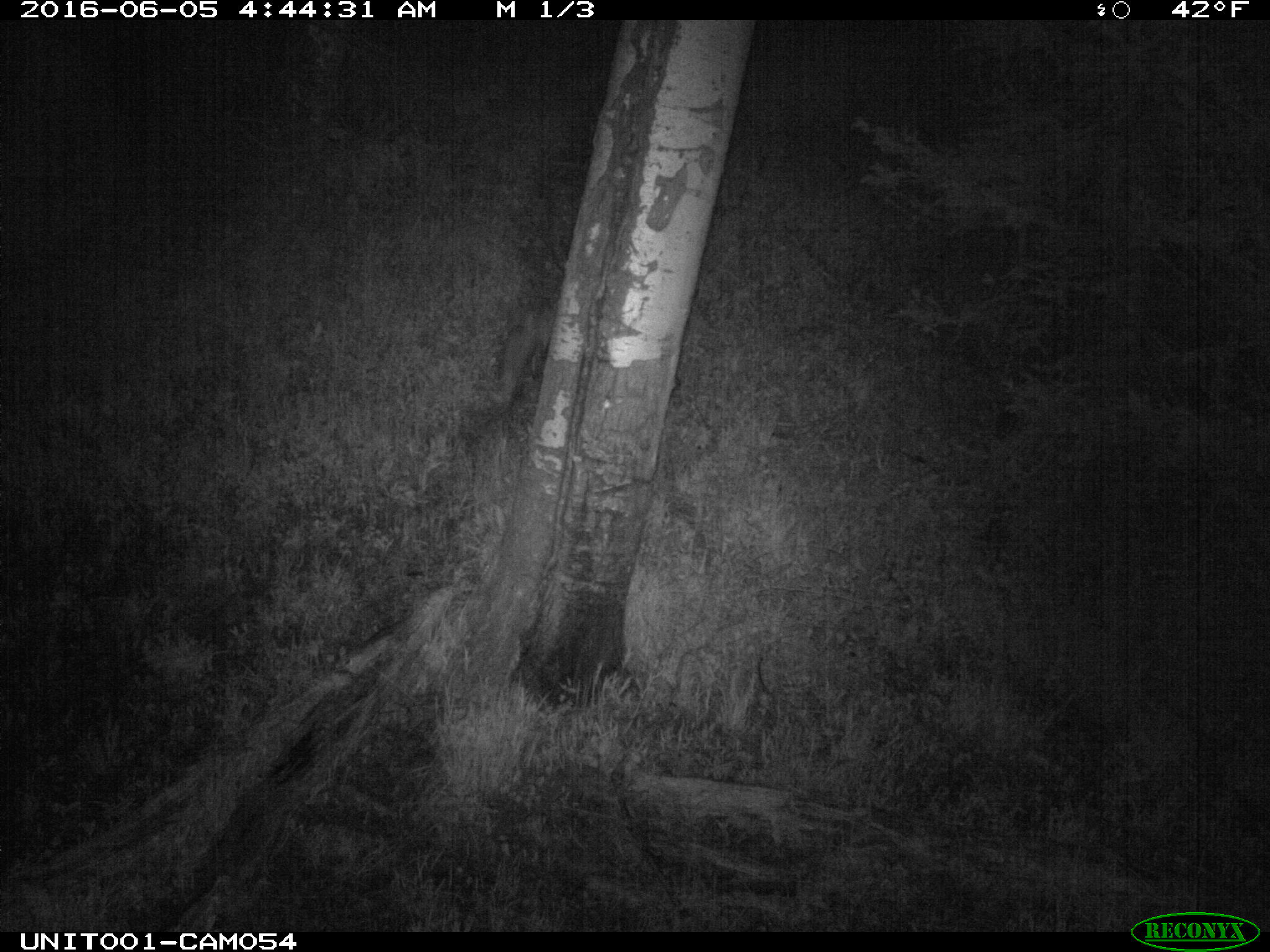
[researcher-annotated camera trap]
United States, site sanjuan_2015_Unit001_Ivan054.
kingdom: Animalia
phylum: Chordata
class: Mammalia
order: Carnivora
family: Canidae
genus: Vulpes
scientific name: Vulpes vulpes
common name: red fox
Vulpes vulpes (red fox).